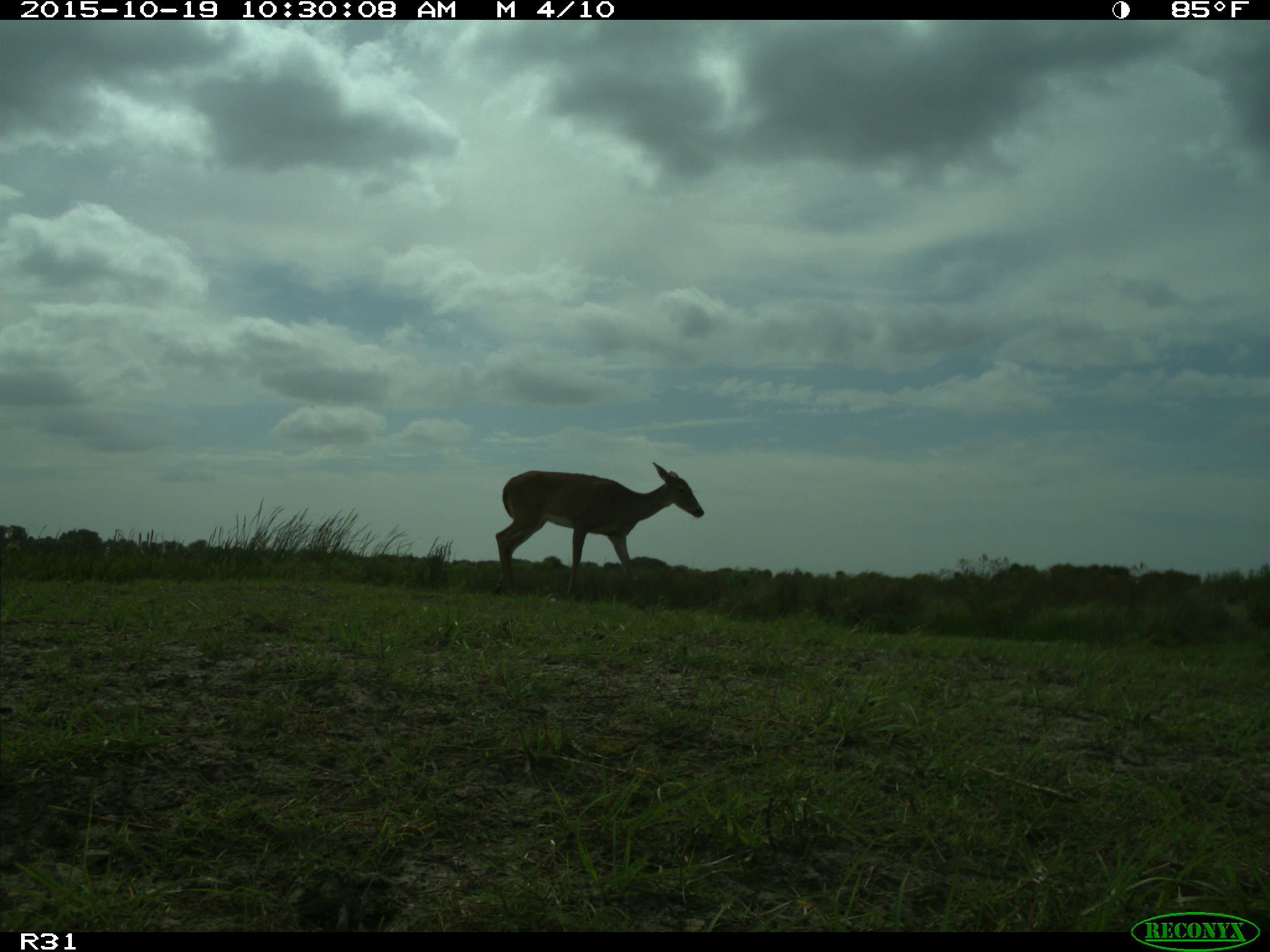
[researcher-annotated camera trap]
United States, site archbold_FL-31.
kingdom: Animalia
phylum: Chordata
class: Mammalia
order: Artiodactyla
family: Cervidae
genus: Odocoileus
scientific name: Odocoileus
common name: deer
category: unidentified deer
Unidentified deer (deer) (Odocoileus).